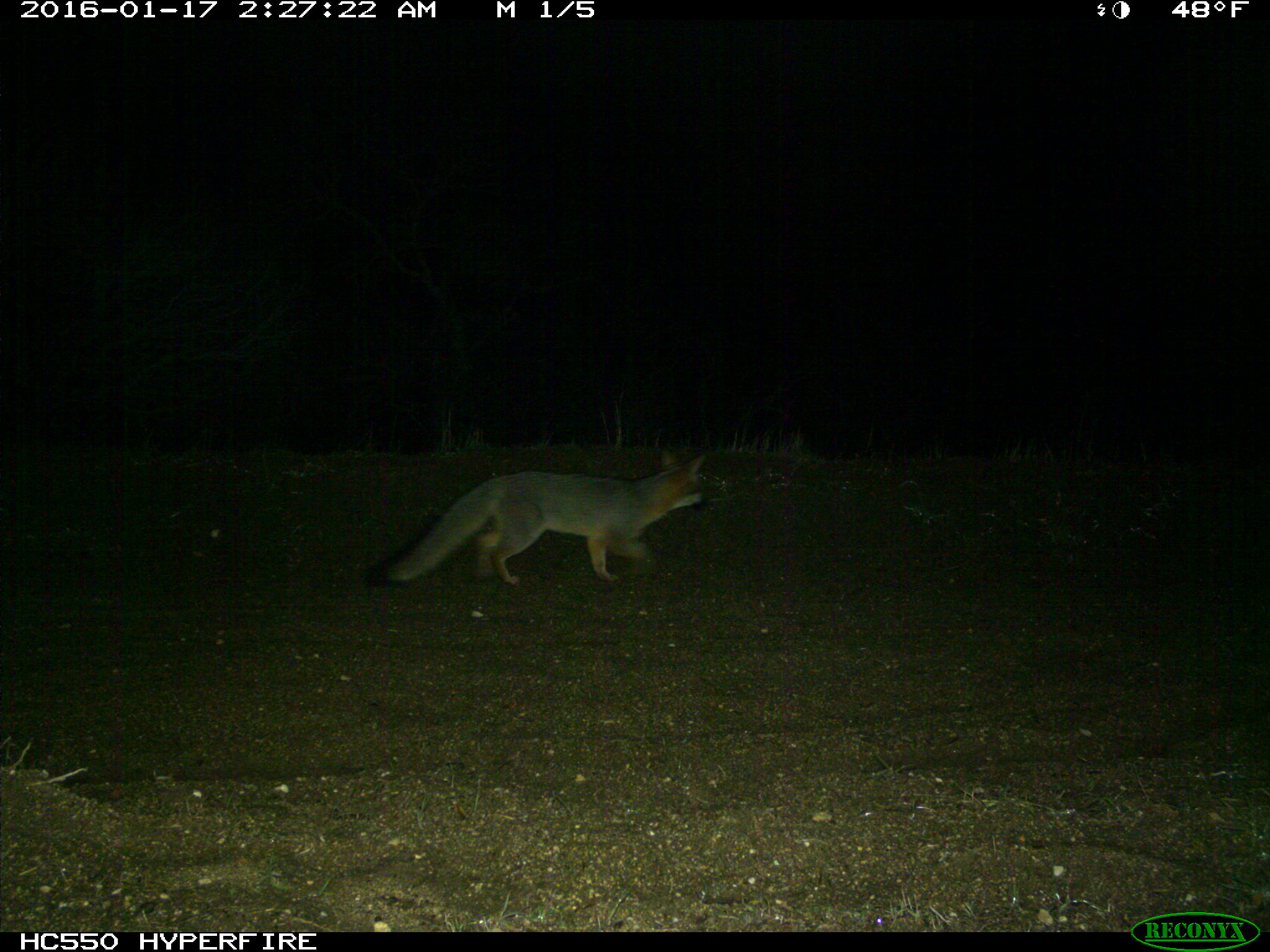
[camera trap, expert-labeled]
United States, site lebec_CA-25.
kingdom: Animalia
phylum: Chordata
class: Mammalia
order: Carnivora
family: Canidae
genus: Urocyon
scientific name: Urocyon cinereoargenteus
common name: gray fox